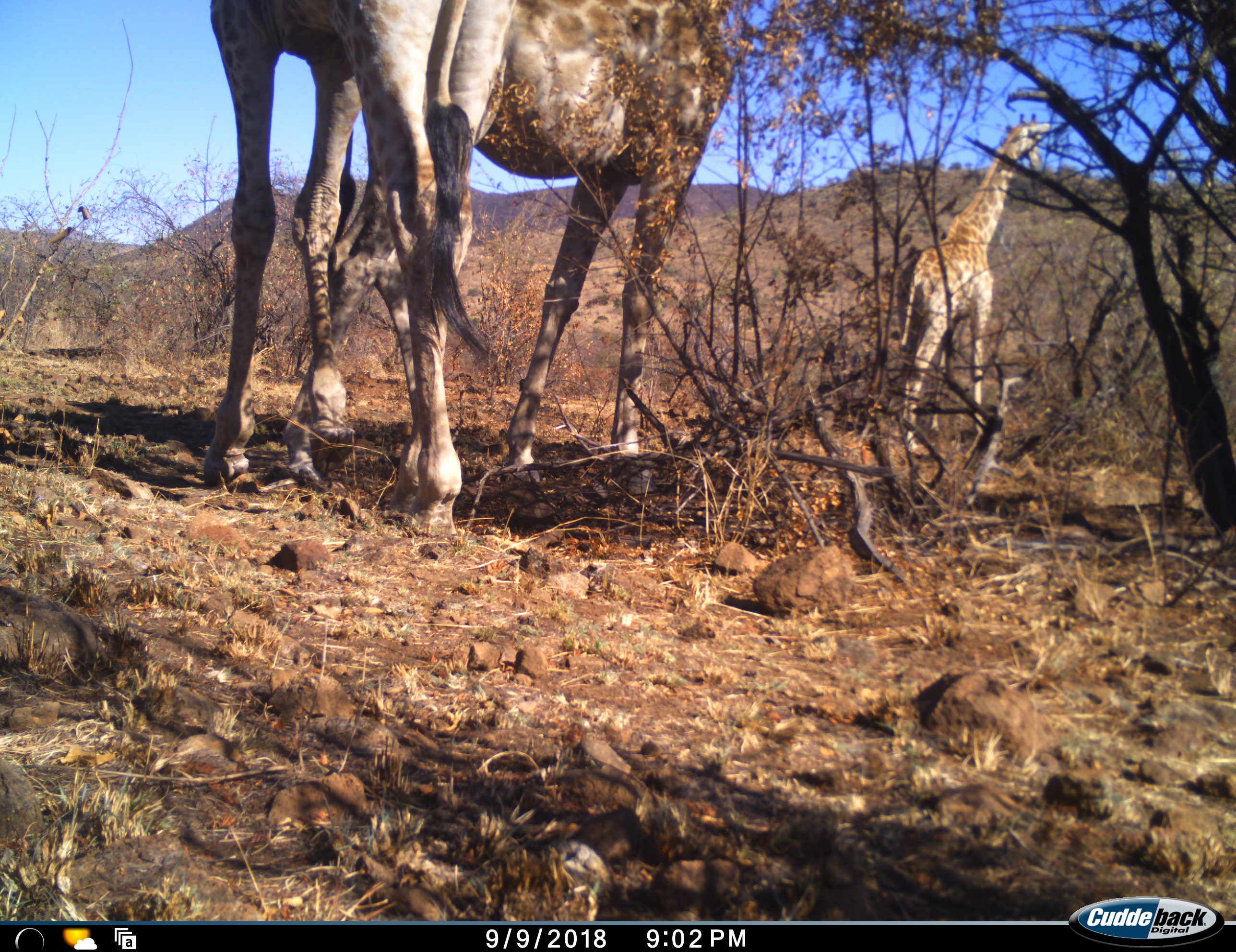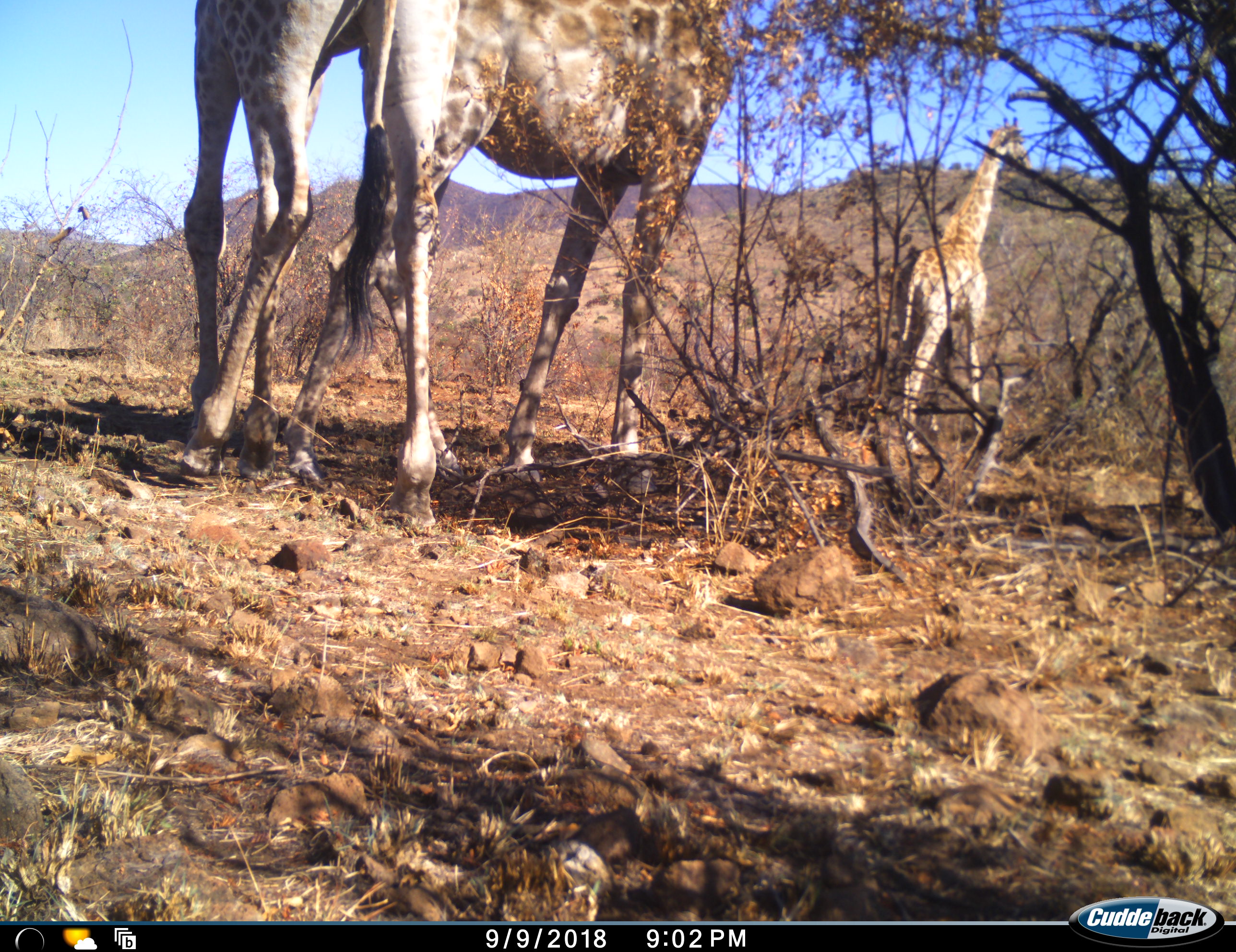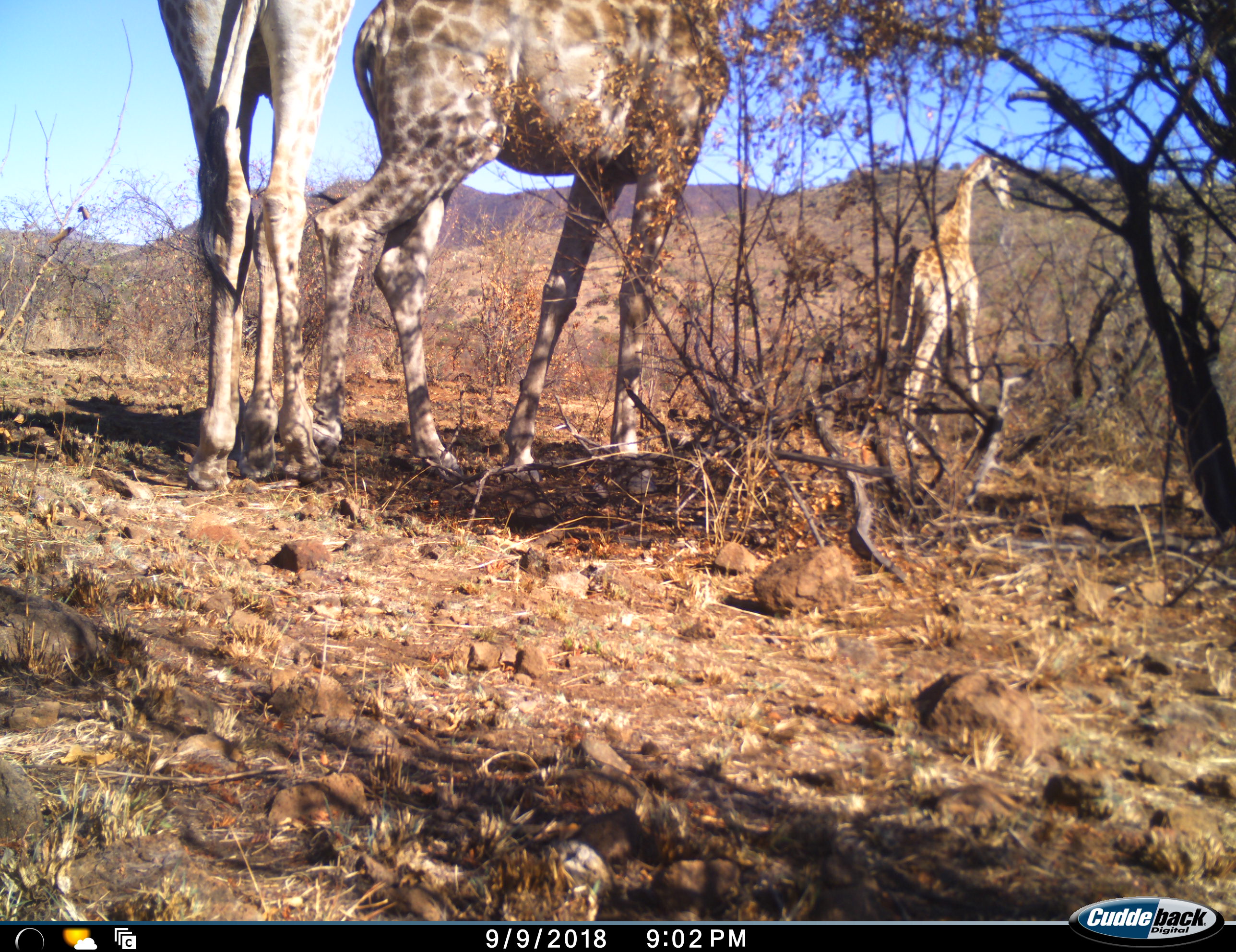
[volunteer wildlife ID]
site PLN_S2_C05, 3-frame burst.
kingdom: Animalia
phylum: Chordata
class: Mammalia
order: Artiodactyla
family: Giraffidae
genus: Giraffa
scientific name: Giraffa camelopardalis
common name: giraffe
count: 3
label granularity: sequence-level